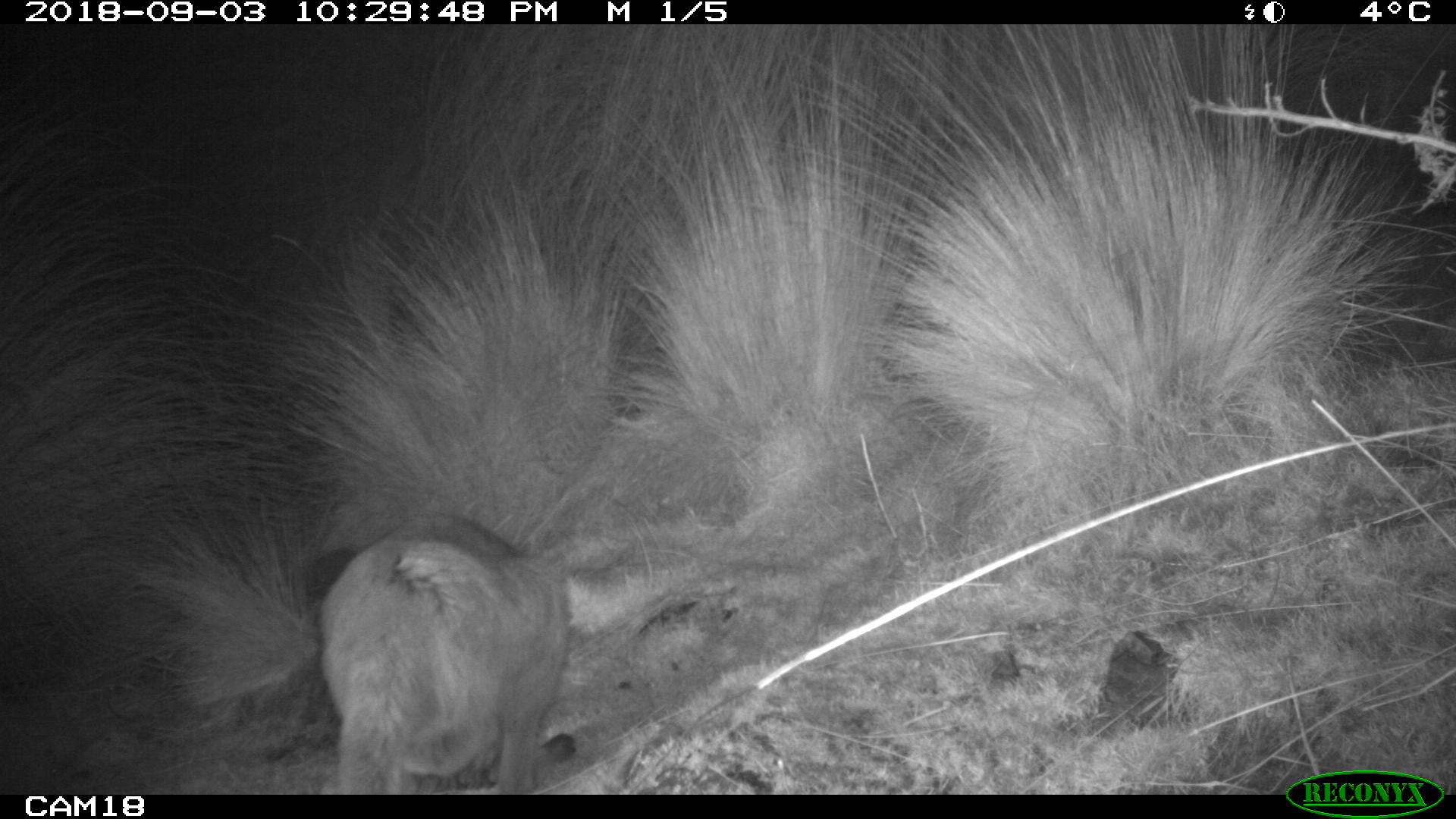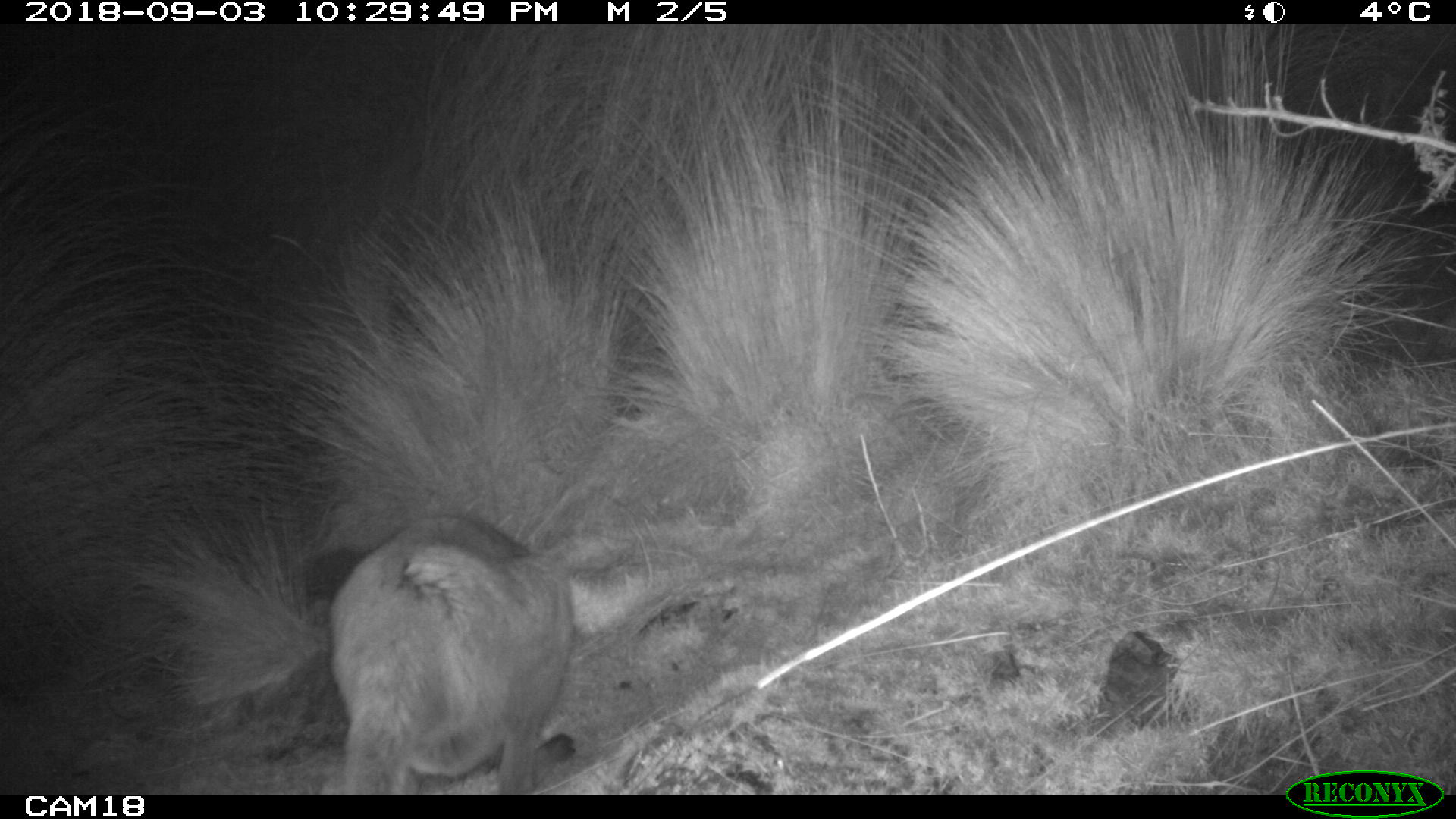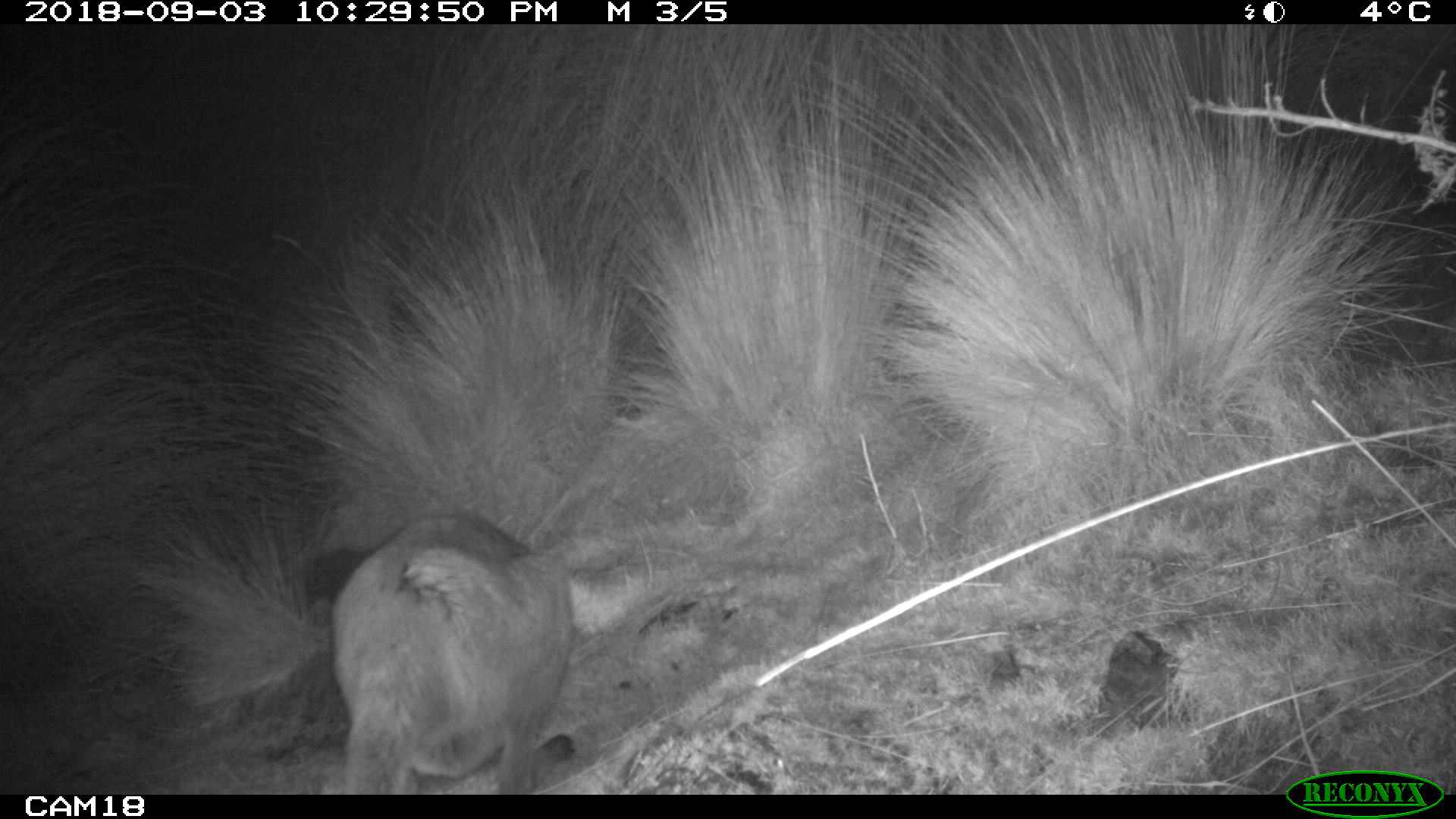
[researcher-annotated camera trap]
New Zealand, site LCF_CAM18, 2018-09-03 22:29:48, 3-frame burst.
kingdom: Animalia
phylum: Chordata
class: Mammalia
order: Diprotodontia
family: Macropodidae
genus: Notamacropus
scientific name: Notamacropus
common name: wallaby